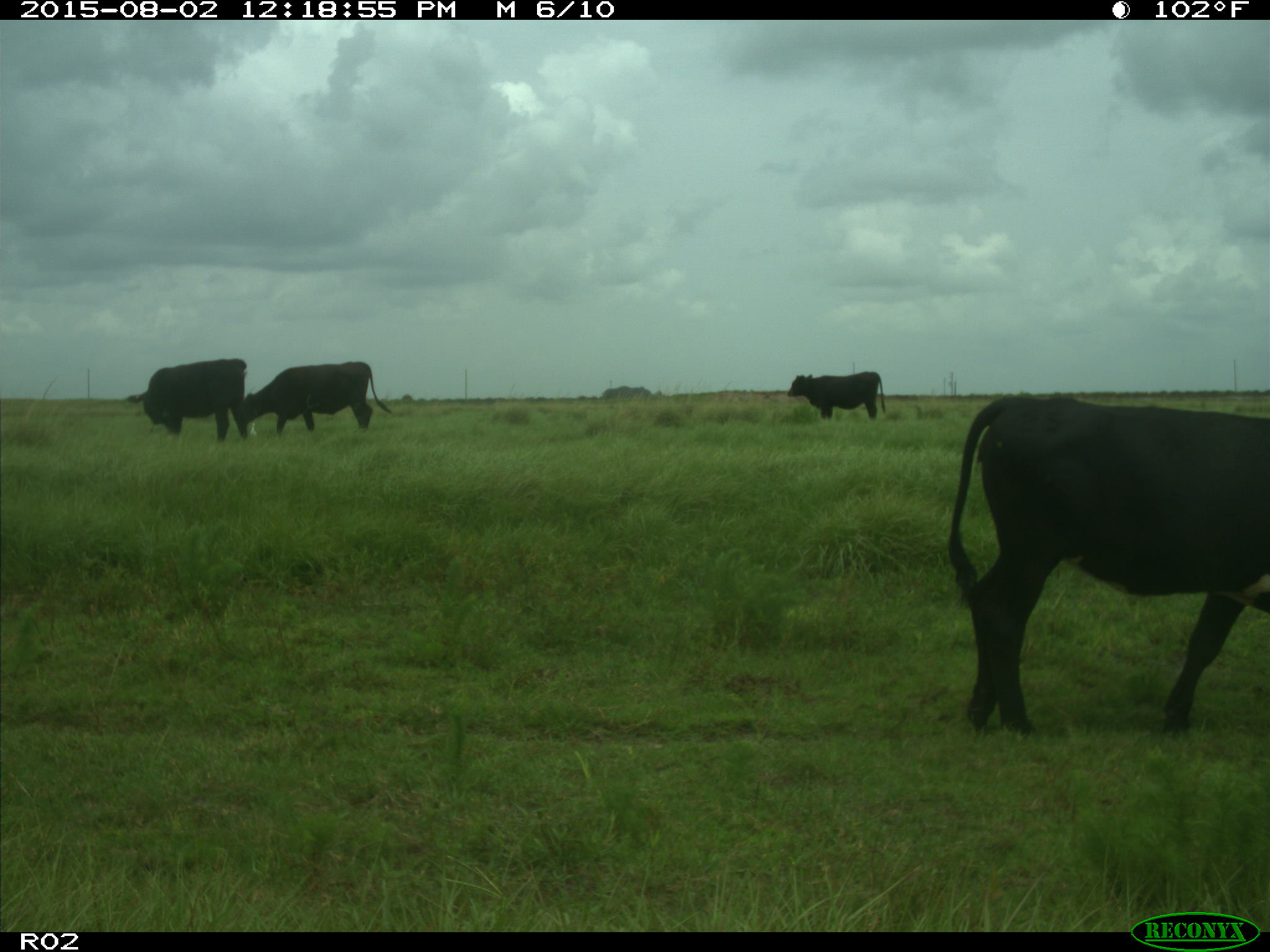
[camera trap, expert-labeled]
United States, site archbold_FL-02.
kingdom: Animalia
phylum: Chordata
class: Mammalia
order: Artiodactyla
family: Bovidae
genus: Bos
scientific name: Bos taurus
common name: domestic cow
Bos taurus (domestic cow).